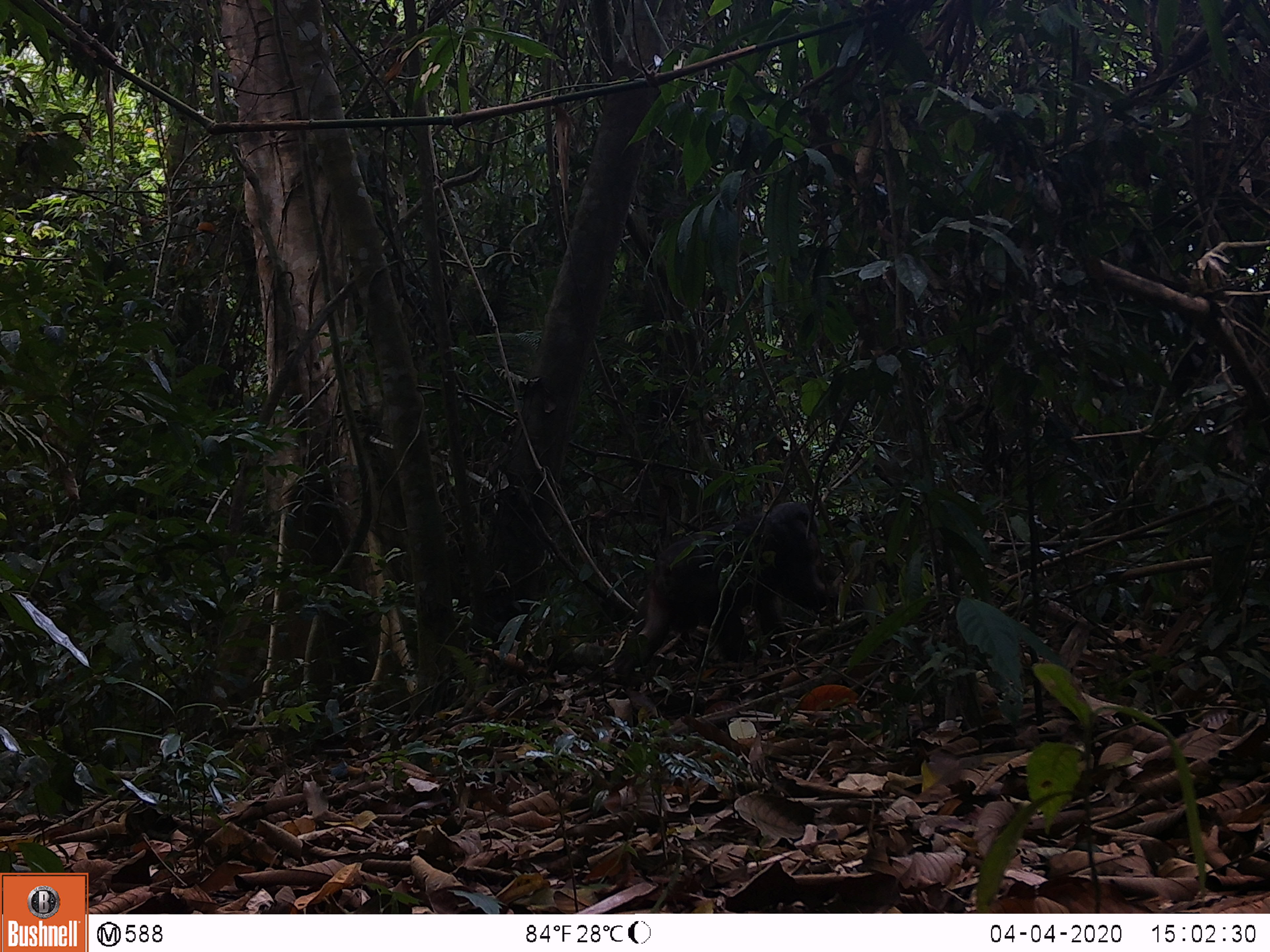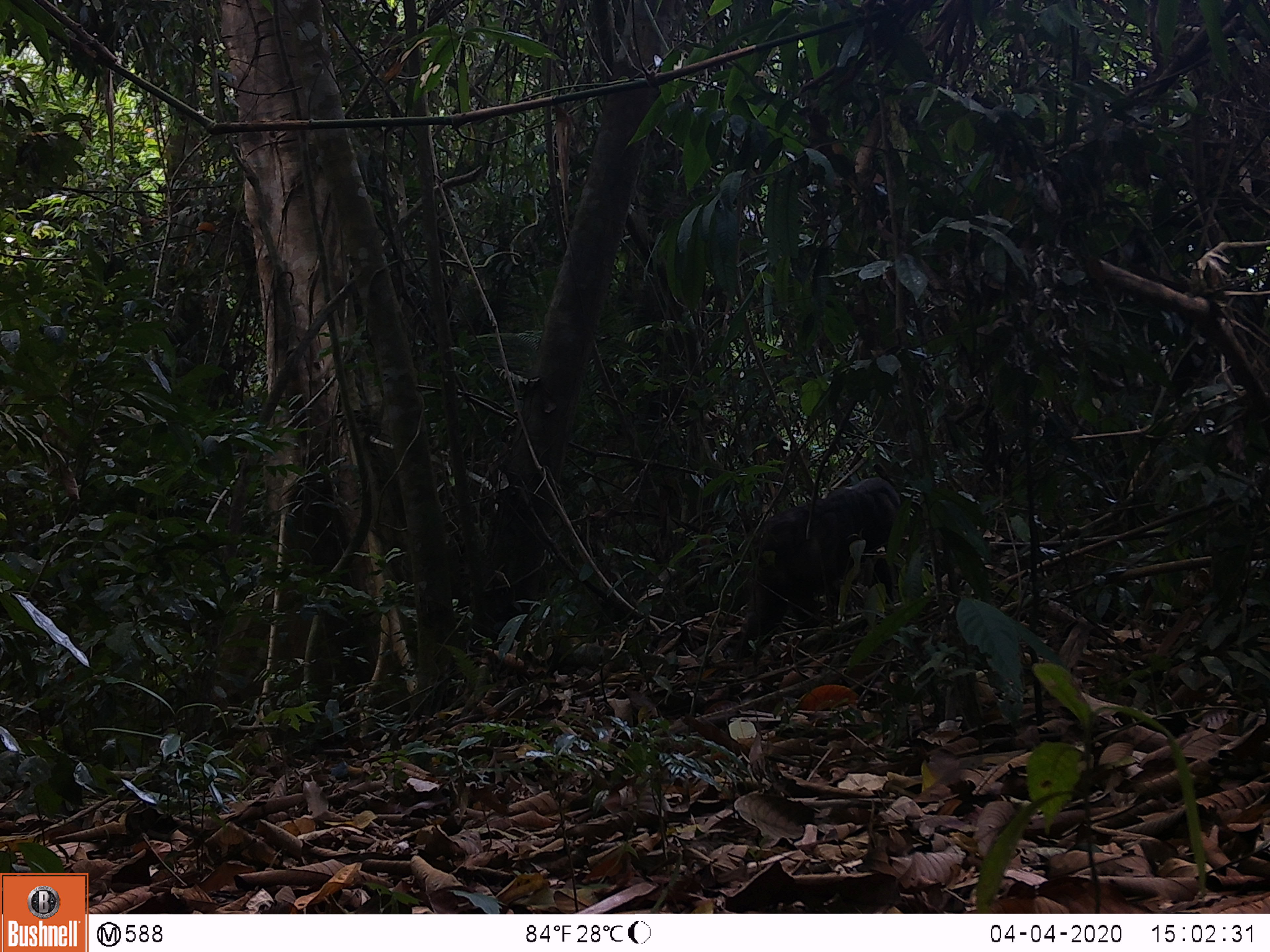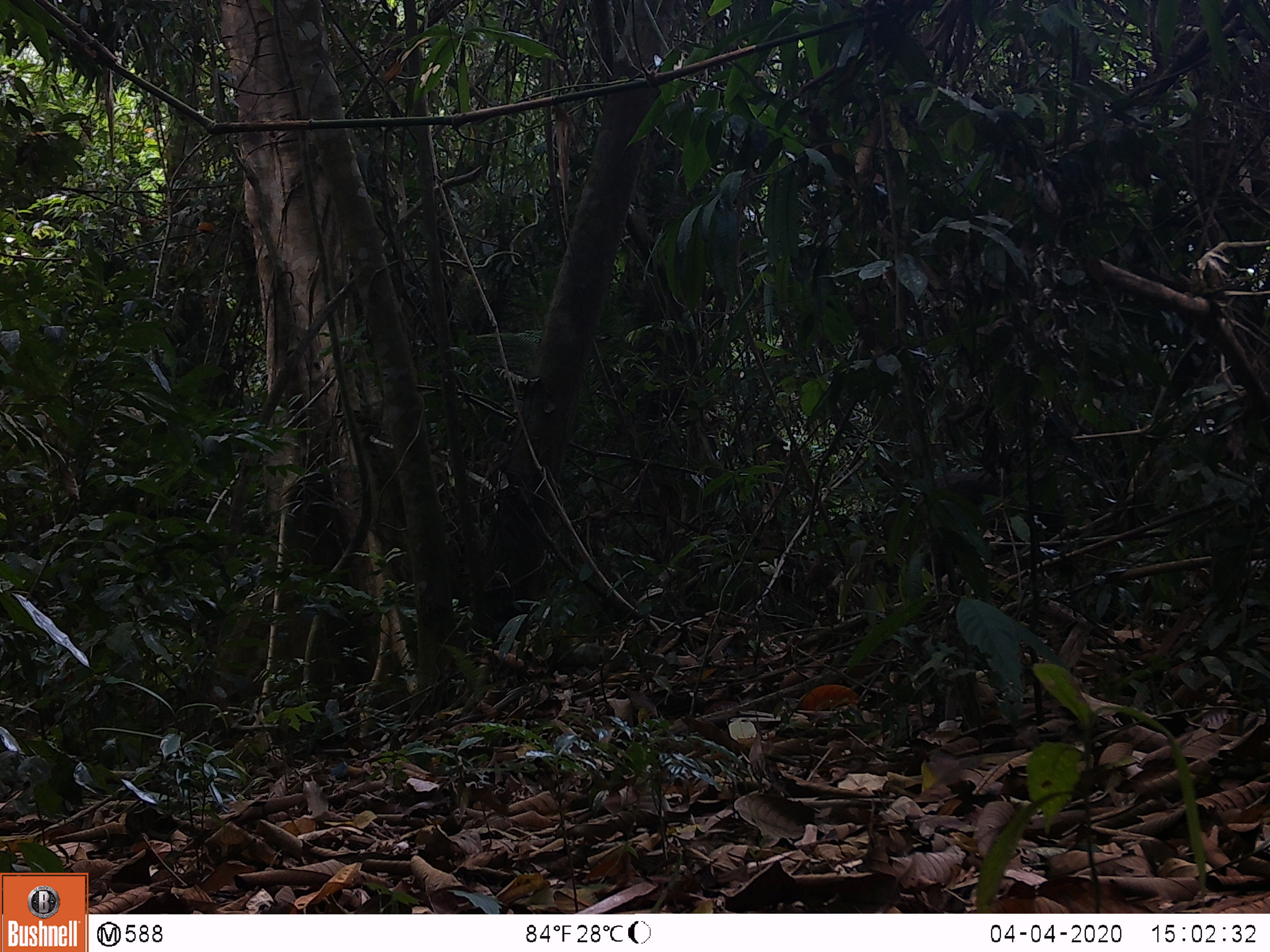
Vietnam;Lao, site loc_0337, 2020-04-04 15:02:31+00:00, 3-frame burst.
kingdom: Animalia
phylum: Chordata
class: Mammalia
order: Primates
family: Cercopithecidae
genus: Macaca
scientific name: Macaca arctoides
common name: stump-tailed macaque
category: stump tailed macaque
Stump tailed macaque (stump-tailed macaque) (Macaca arctoides). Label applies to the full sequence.